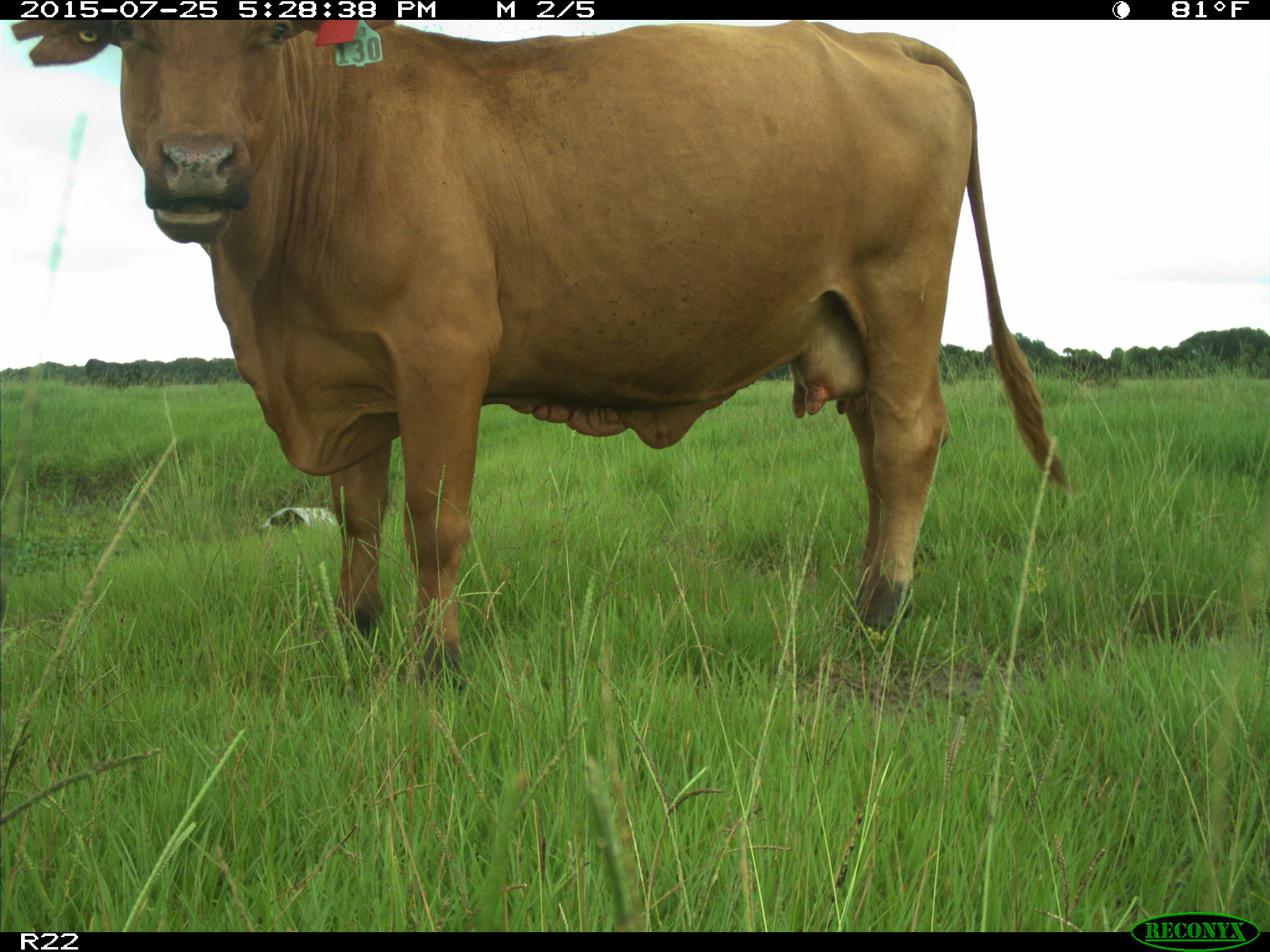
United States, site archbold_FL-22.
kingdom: Animalia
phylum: Chordata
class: Mammalia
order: Artiodactyla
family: Bovidae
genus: Bos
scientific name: Bos taurus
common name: domestic cow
Bos taurus (domestic cow).